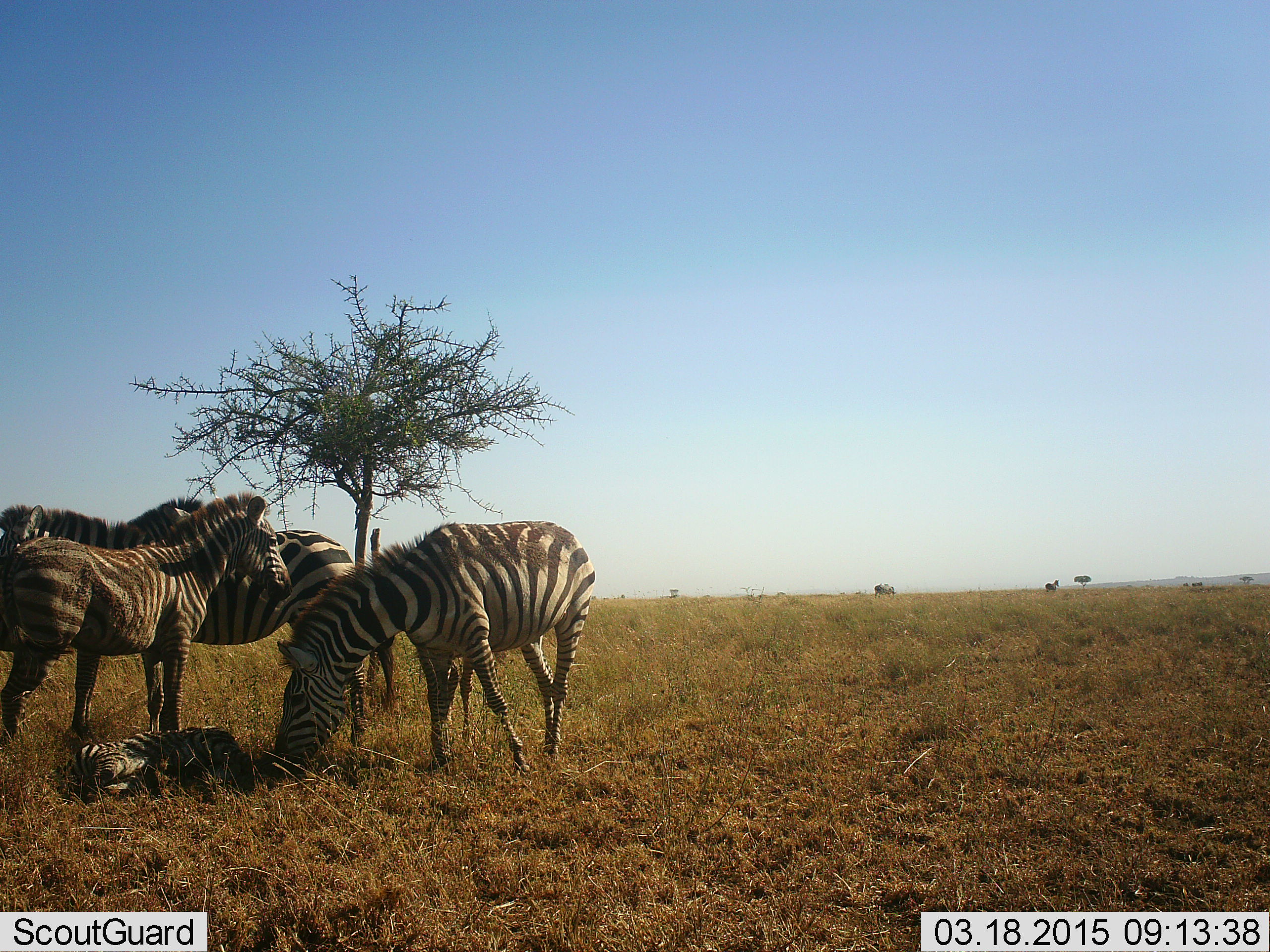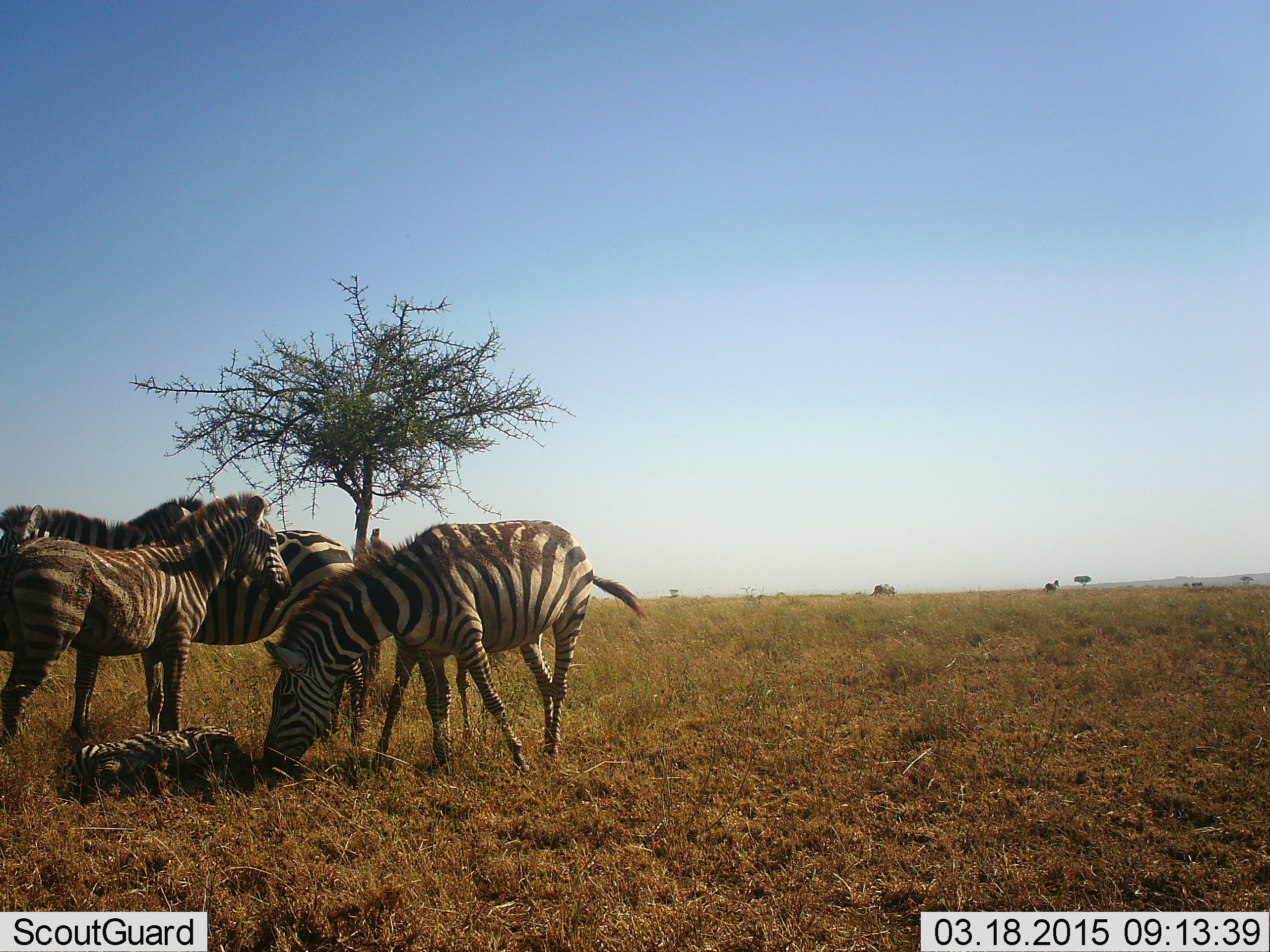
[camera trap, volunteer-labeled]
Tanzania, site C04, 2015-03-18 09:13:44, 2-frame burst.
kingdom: Animalia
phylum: Chordata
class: Mammalia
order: Perissodactyla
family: Equidae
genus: Equus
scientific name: Equus quagga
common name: plains zebra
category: zebra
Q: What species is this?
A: Zebra (plains zebra) (Equus quagga).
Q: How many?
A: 6.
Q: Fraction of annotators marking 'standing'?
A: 90%.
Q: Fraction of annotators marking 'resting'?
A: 80%.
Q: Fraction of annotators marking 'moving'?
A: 10%.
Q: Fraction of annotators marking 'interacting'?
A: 50%.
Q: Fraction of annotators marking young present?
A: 70%.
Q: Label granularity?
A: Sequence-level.